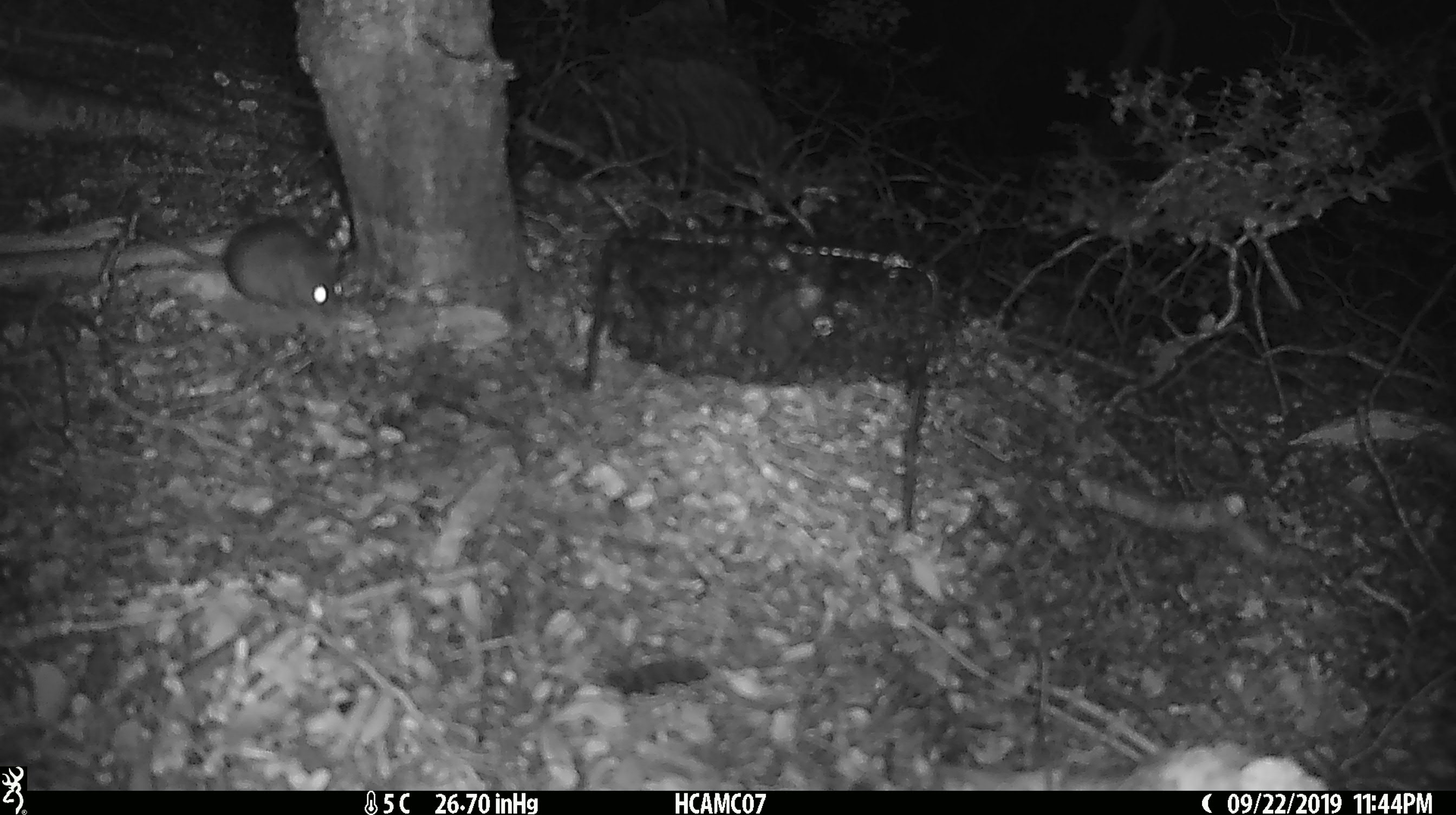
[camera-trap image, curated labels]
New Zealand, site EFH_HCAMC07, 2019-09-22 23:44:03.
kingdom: Animalia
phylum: Chordata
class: Mammalia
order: Rodentia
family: Muridae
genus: Mus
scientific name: Mus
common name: mouse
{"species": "mouse (Mus)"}